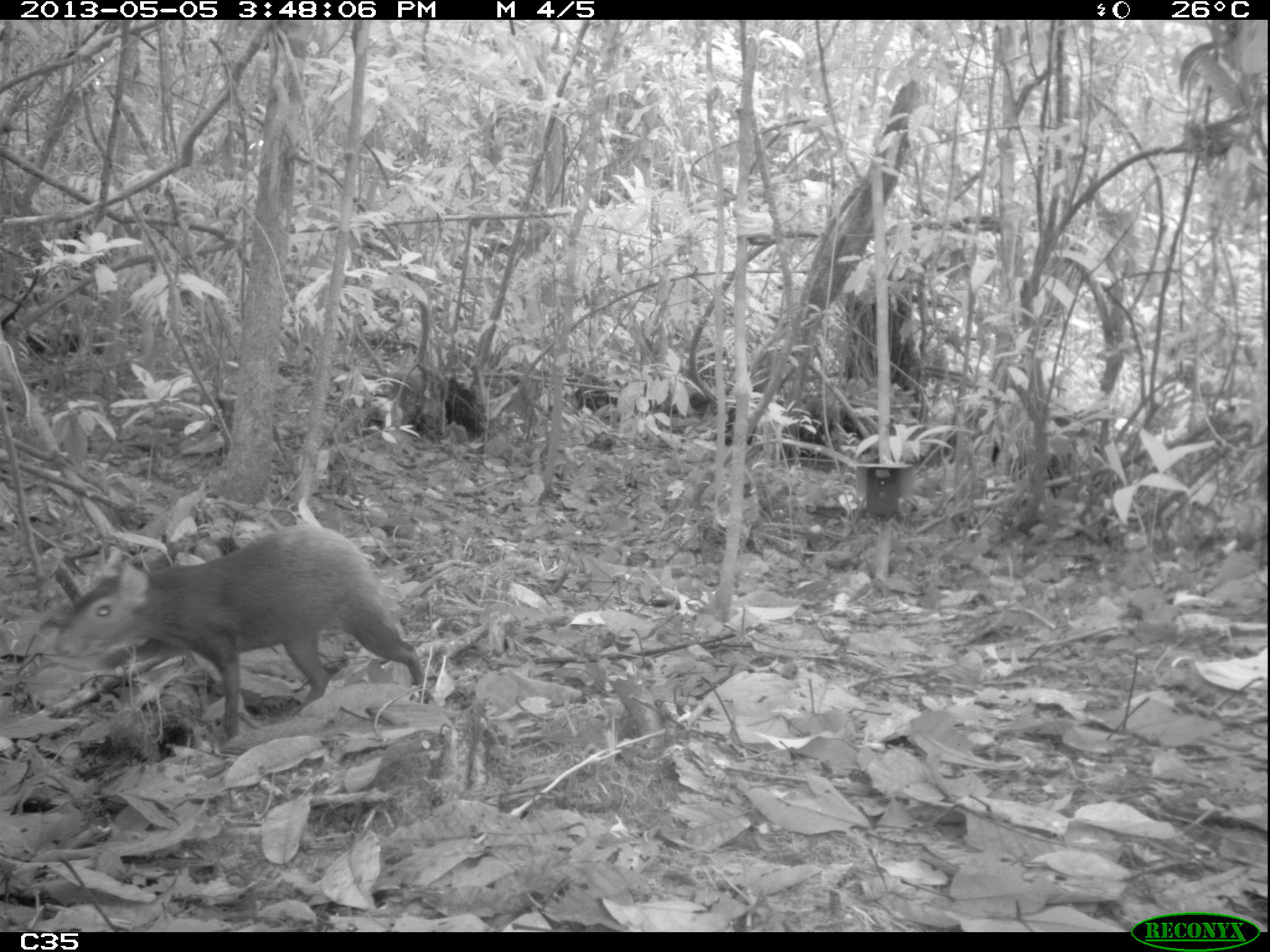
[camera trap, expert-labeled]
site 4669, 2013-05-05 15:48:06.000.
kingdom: Animalia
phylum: Chordata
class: Mammalia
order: Rodentia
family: Dasyproctidae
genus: Dasyprocta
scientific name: Dasyprocta leporina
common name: red-rumped agouti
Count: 1.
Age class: adult.